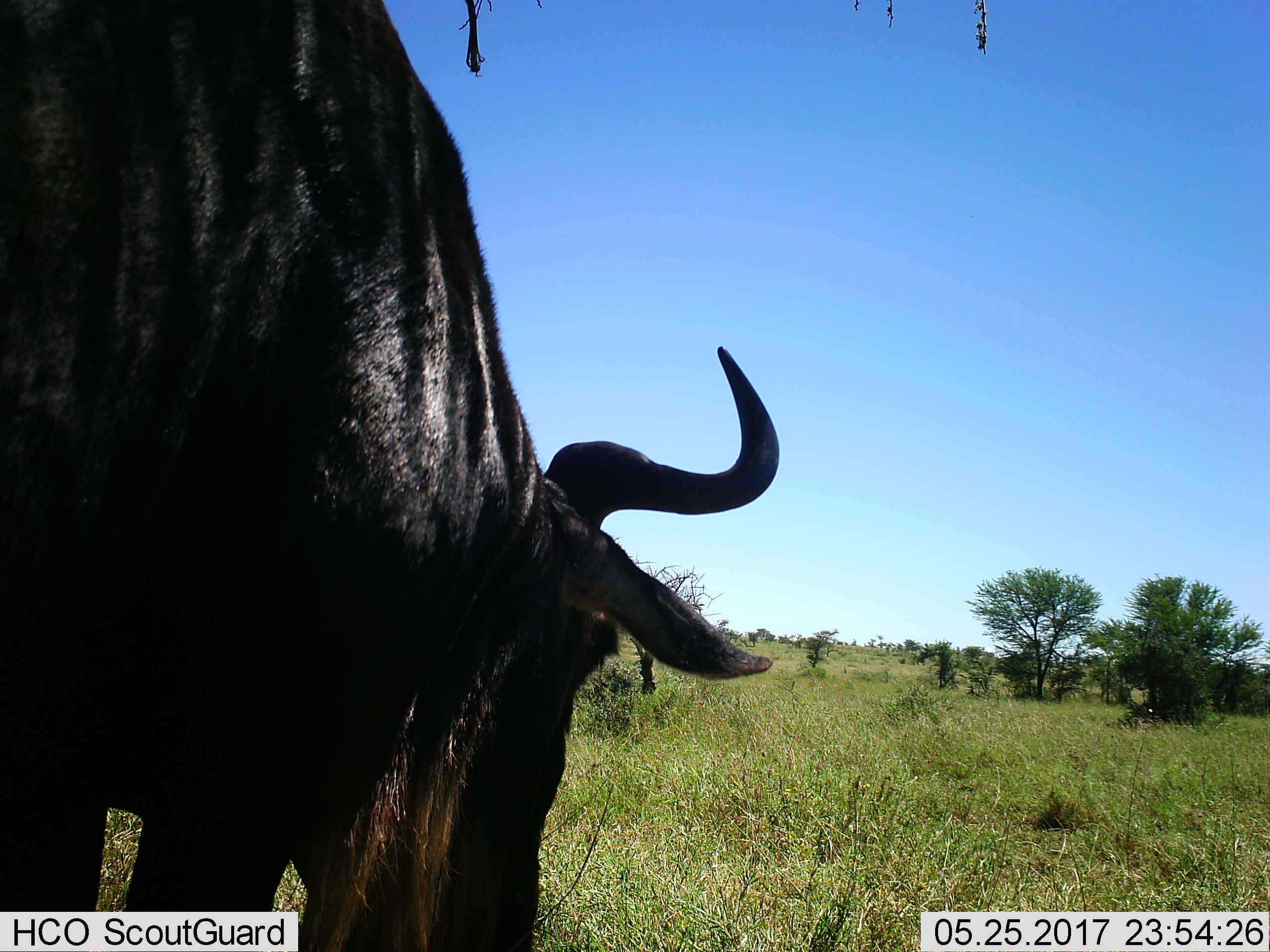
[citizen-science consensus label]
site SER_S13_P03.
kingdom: Animalia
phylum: Chordata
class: Mammalia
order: Artiodactyla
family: Bovidae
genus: Connochaetes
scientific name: Connochaetes taurinus taurinus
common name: blue wildebeest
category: wildebeestblue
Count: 1.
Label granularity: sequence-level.